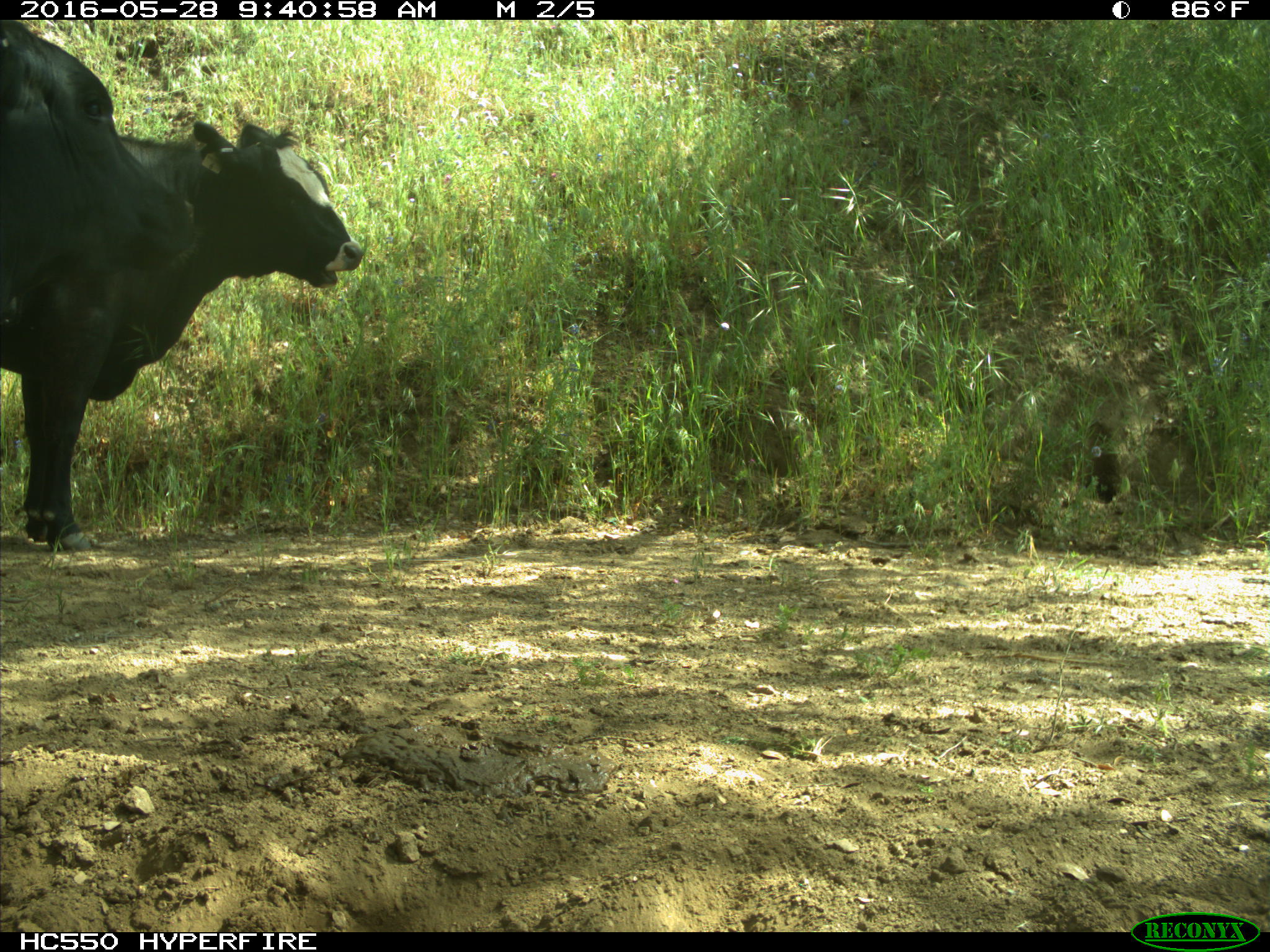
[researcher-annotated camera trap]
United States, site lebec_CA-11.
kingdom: Animalia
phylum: Chordata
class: Mammalia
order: Artiodactyla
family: Bovidae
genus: Bos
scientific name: Bos taurus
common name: domestic cow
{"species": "Bos taurus (domestic cow)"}